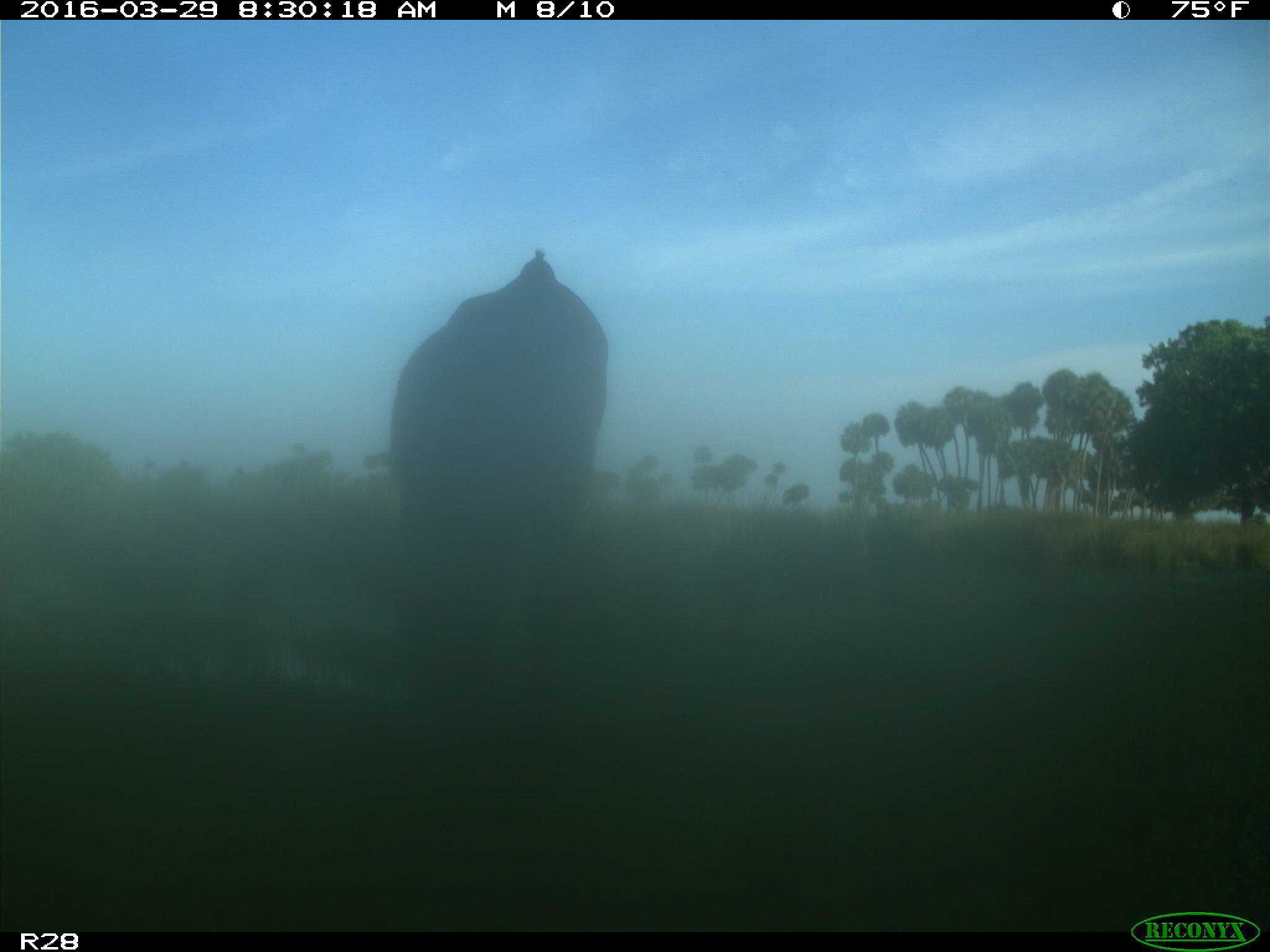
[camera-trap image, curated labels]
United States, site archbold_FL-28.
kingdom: Animalia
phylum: Chordata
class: Mammalia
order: Artiodactyla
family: Bovidae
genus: Bos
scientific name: Bos taurus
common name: domestic cow